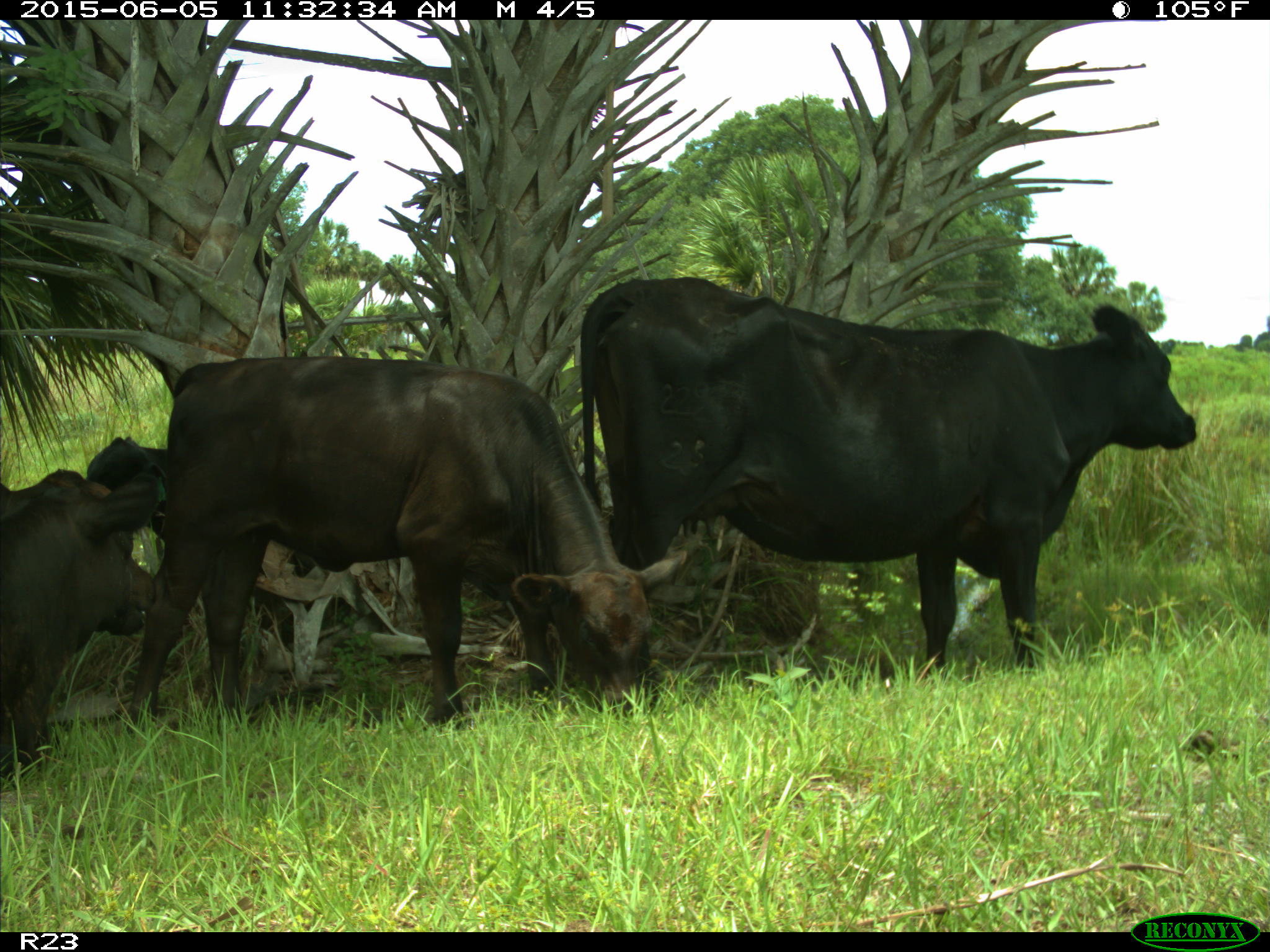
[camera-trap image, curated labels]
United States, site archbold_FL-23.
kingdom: Animalia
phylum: Chordata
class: Mammalia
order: Artiodactyla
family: Bovidae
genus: Bos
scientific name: Bos taurus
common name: domestic cow